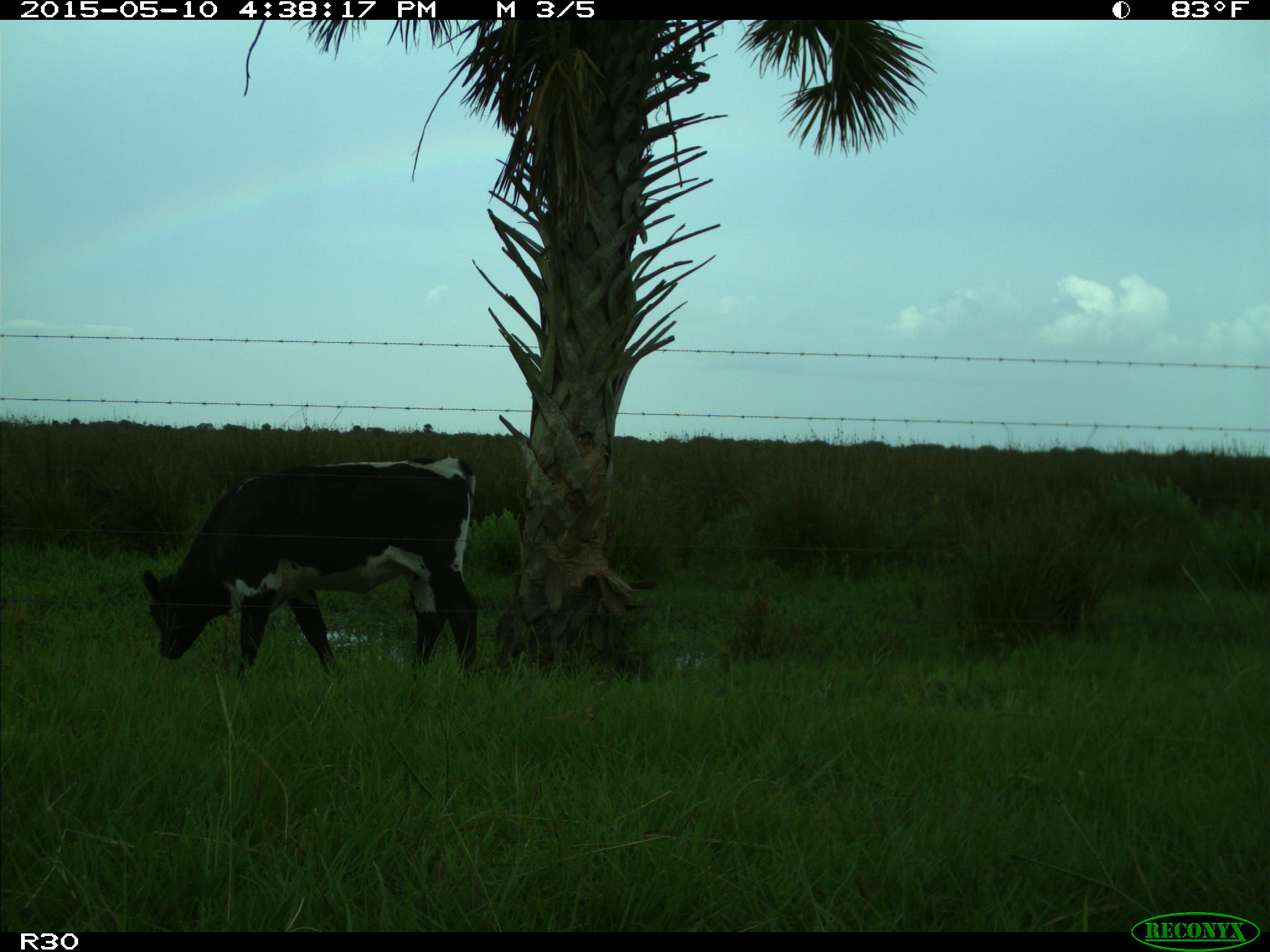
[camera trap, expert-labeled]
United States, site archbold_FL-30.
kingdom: Animalia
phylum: Chordata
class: Mammalia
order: Artiodactyla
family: Bovidae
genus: Bos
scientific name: Bos taurus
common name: domestic cow